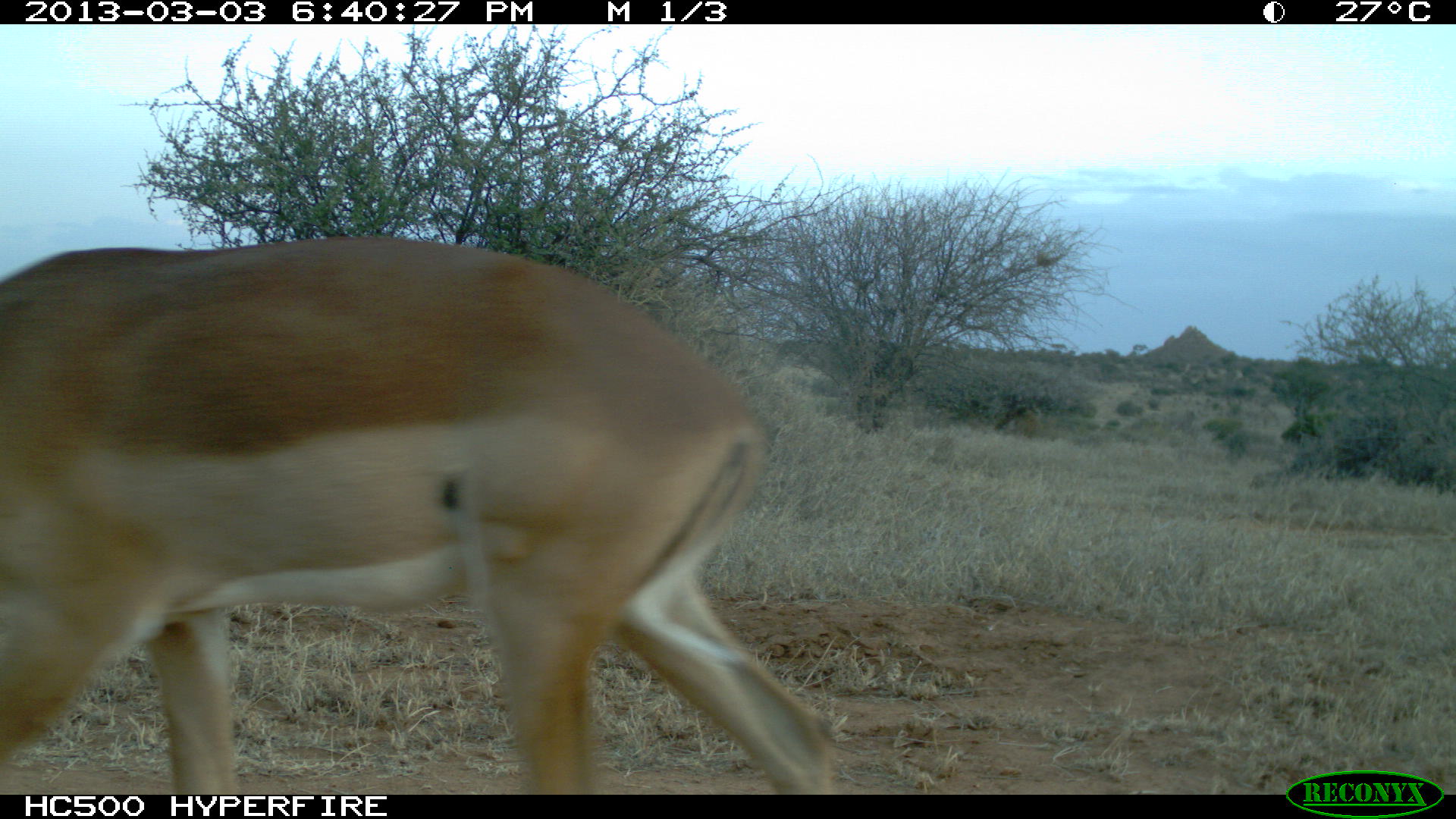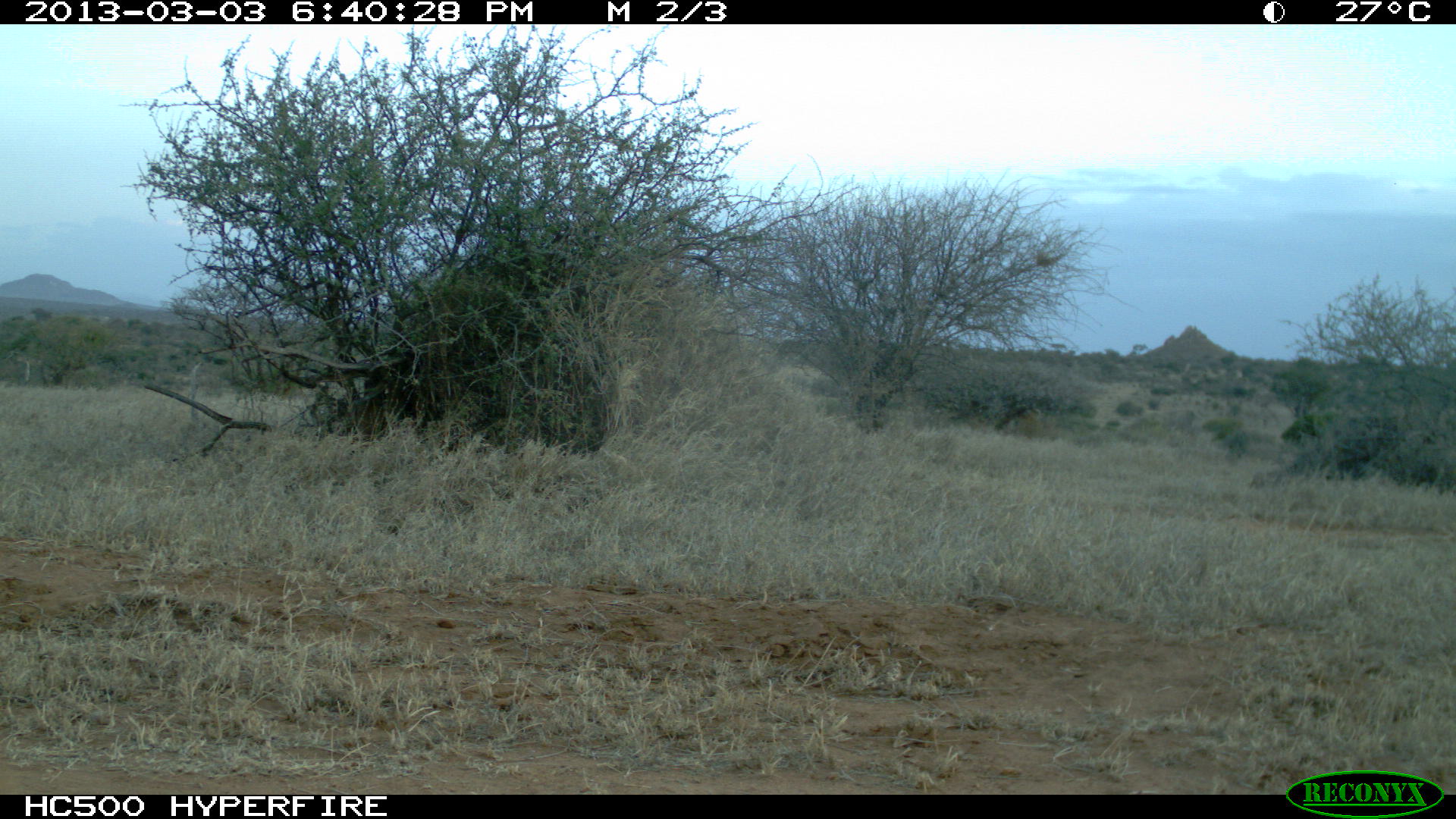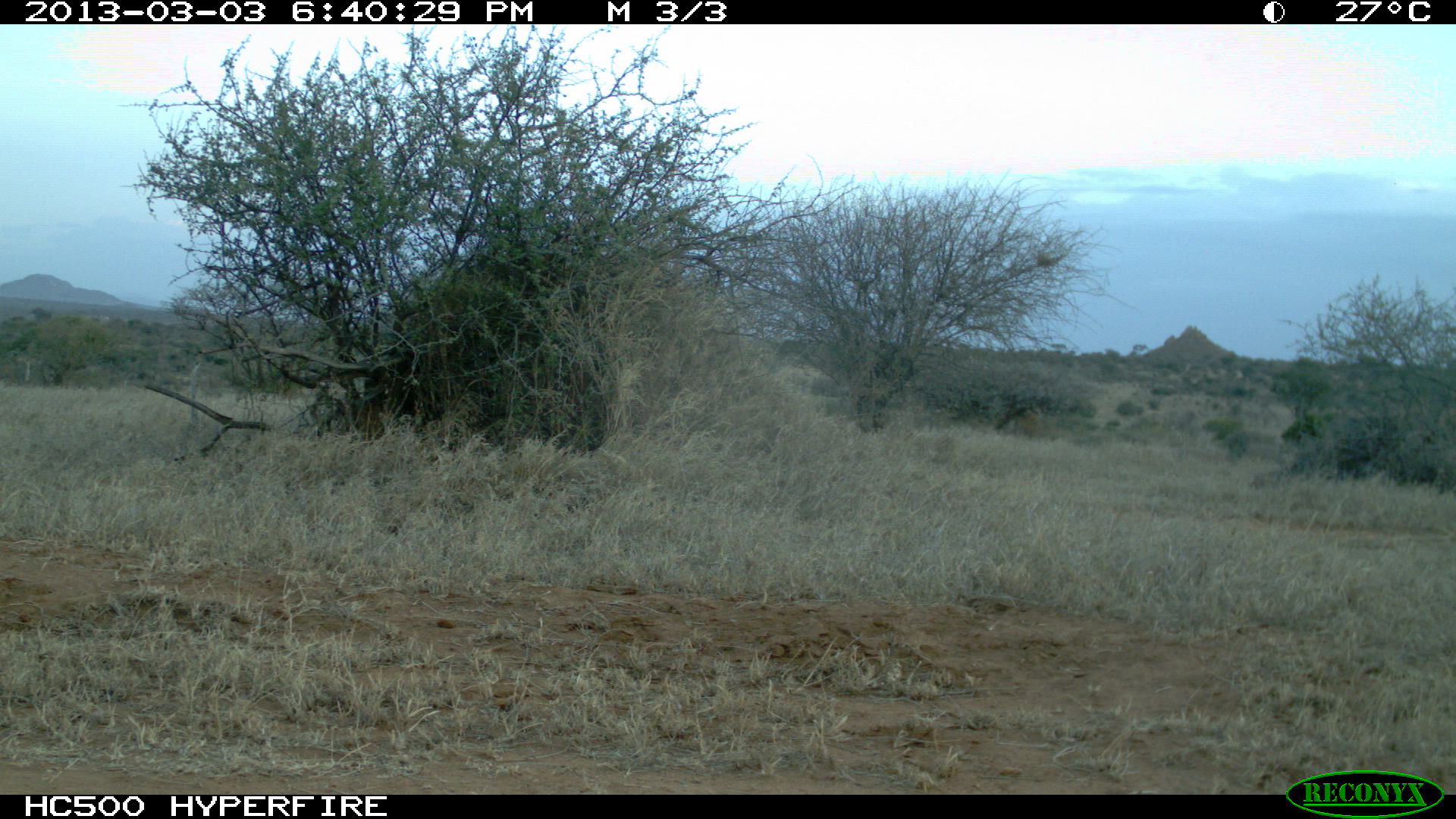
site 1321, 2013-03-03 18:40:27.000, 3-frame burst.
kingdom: Animalia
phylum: Chordata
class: Mammalia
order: Artiodactyla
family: Bovidae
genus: Aepyceros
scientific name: Aepyceros melampus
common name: impala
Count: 1.